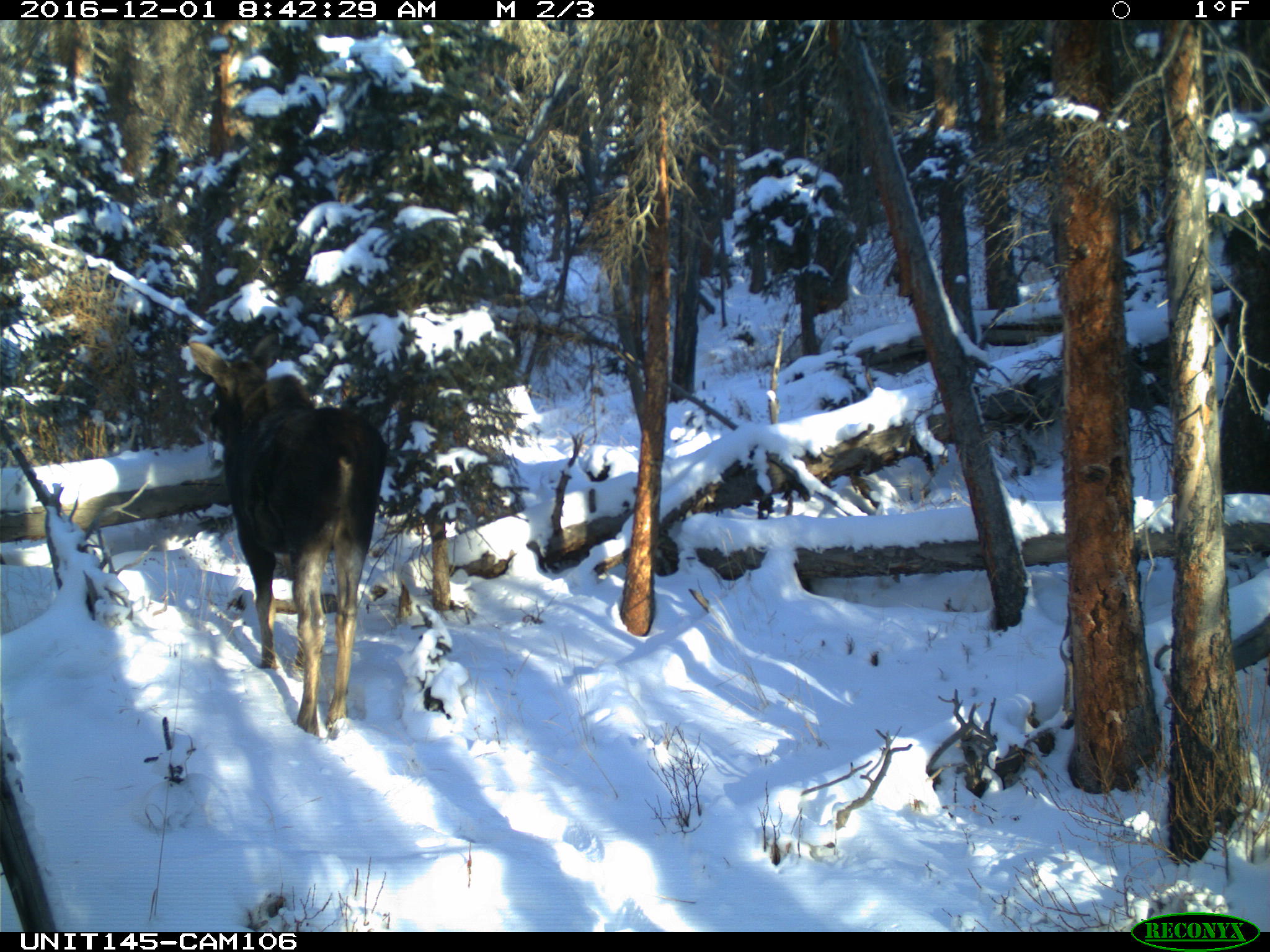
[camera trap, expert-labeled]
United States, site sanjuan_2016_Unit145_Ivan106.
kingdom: Animalia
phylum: Chordata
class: Mammalia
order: Artiodactyla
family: Cervidae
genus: Alces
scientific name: Alces alces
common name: moose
Alces alces (moose).